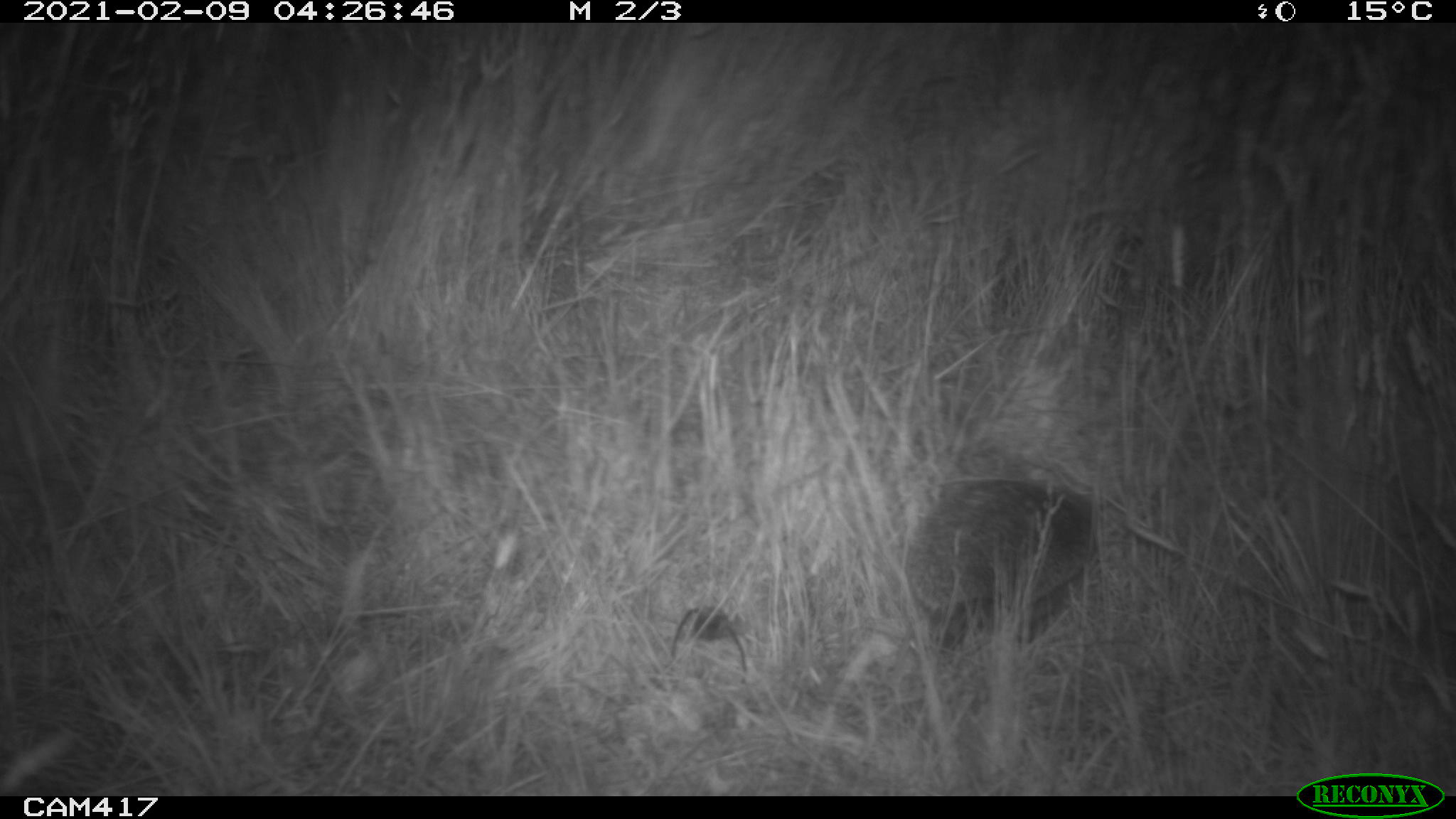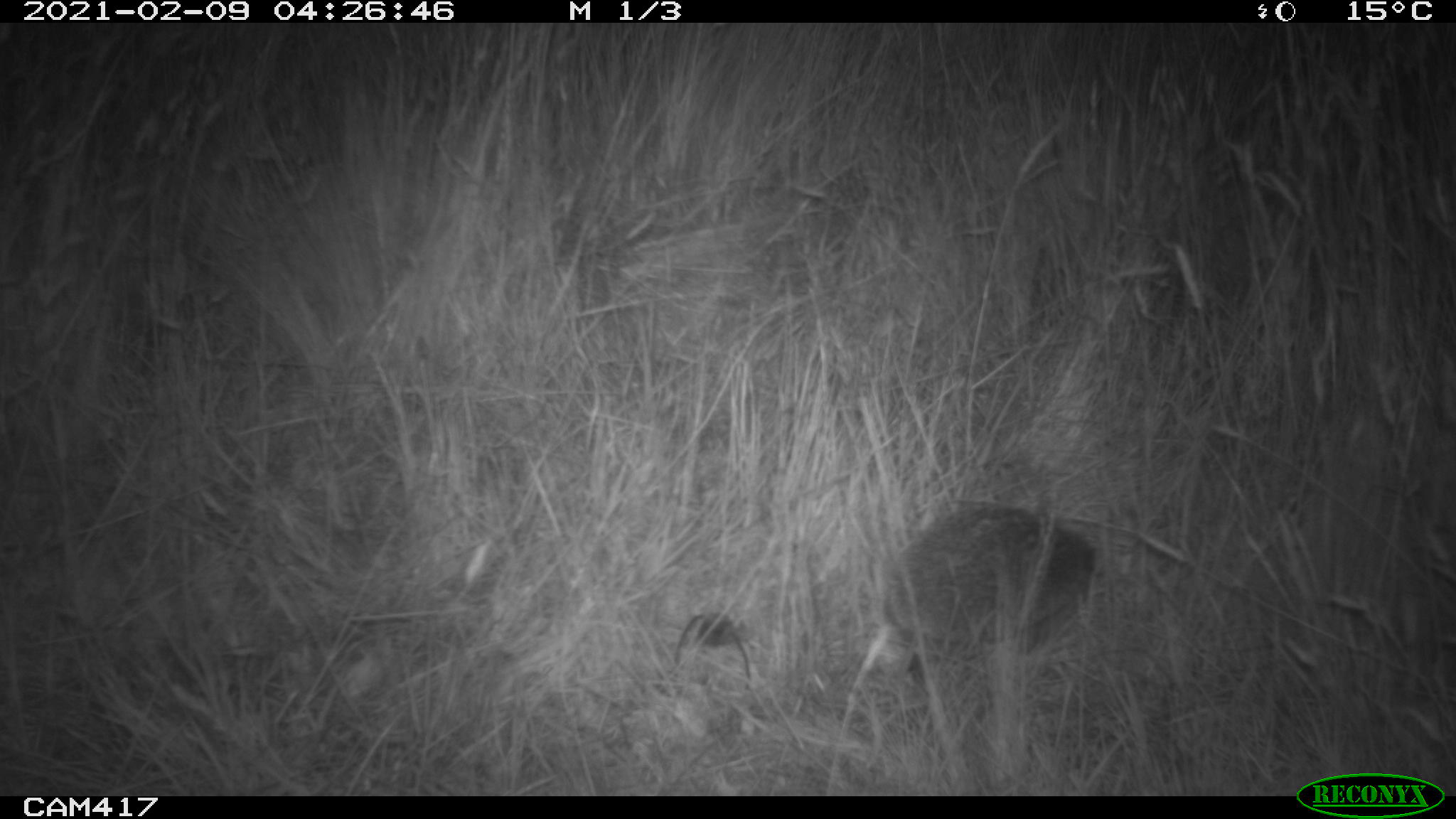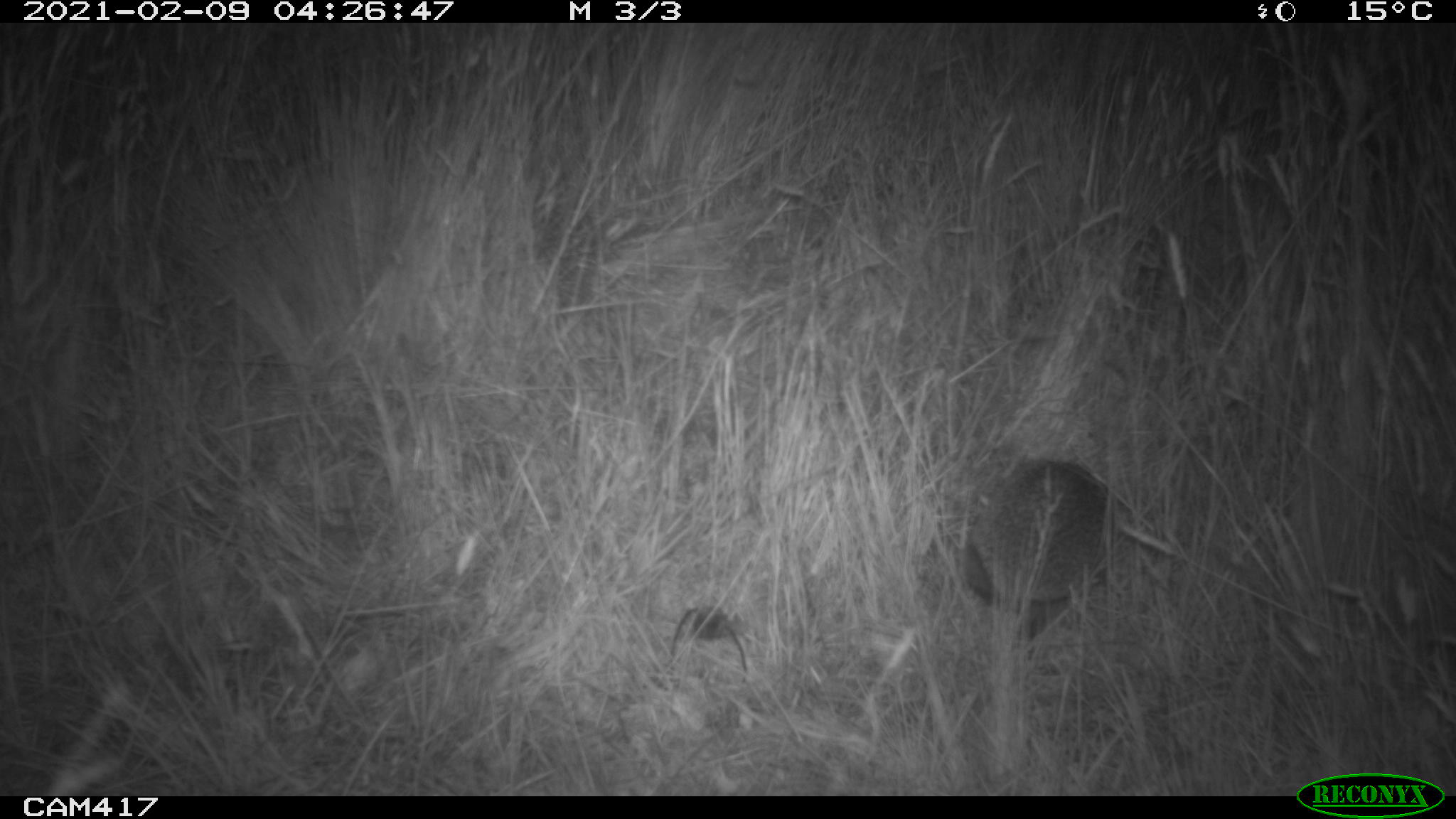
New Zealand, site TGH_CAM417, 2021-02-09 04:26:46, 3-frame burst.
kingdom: Animalia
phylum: Chordata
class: Mammalia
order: Eulipotyphla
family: Erinaceidae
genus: Erinaceus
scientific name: Erinaceus europaeus europaeus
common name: european hedgehog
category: hedgehog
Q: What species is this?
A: Hedgehog (european hedgehog) (Erinaceus europaeus europaeus).